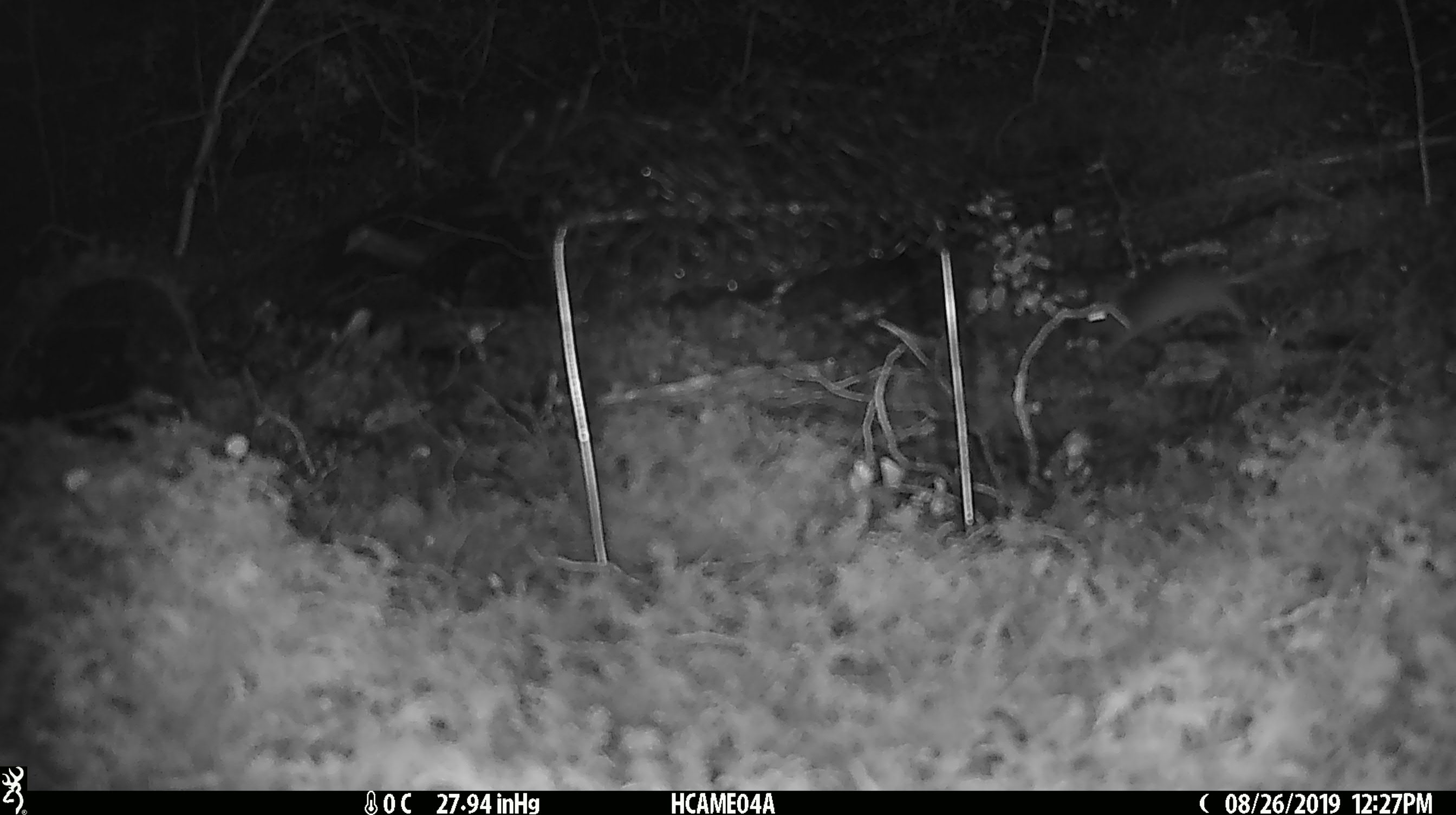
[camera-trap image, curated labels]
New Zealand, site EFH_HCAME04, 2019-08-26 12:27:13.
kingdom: Animalia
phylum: Chordata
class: Mammalia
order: Rodentia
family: Muridae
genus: Mus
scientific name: Mus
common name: mouse